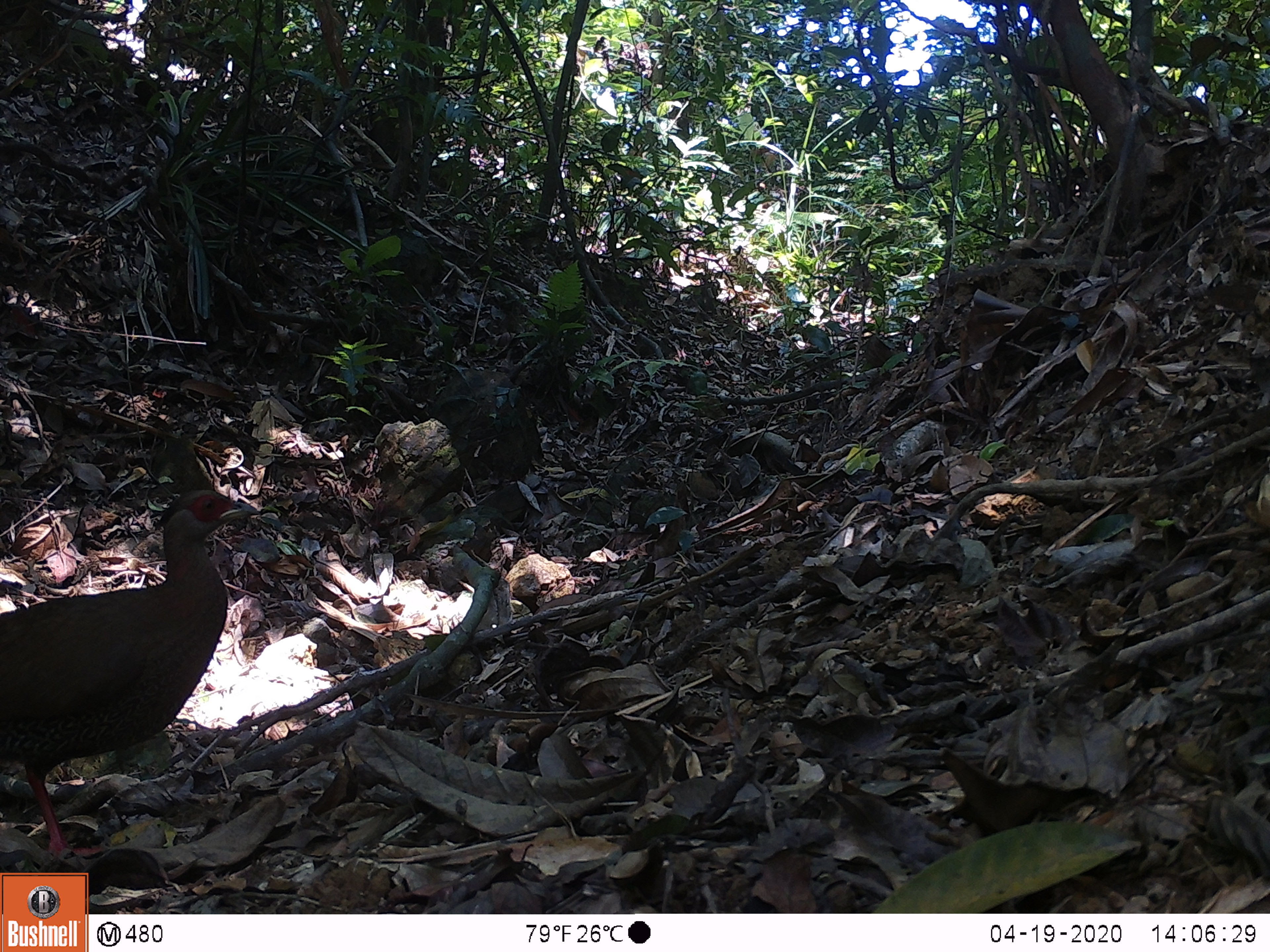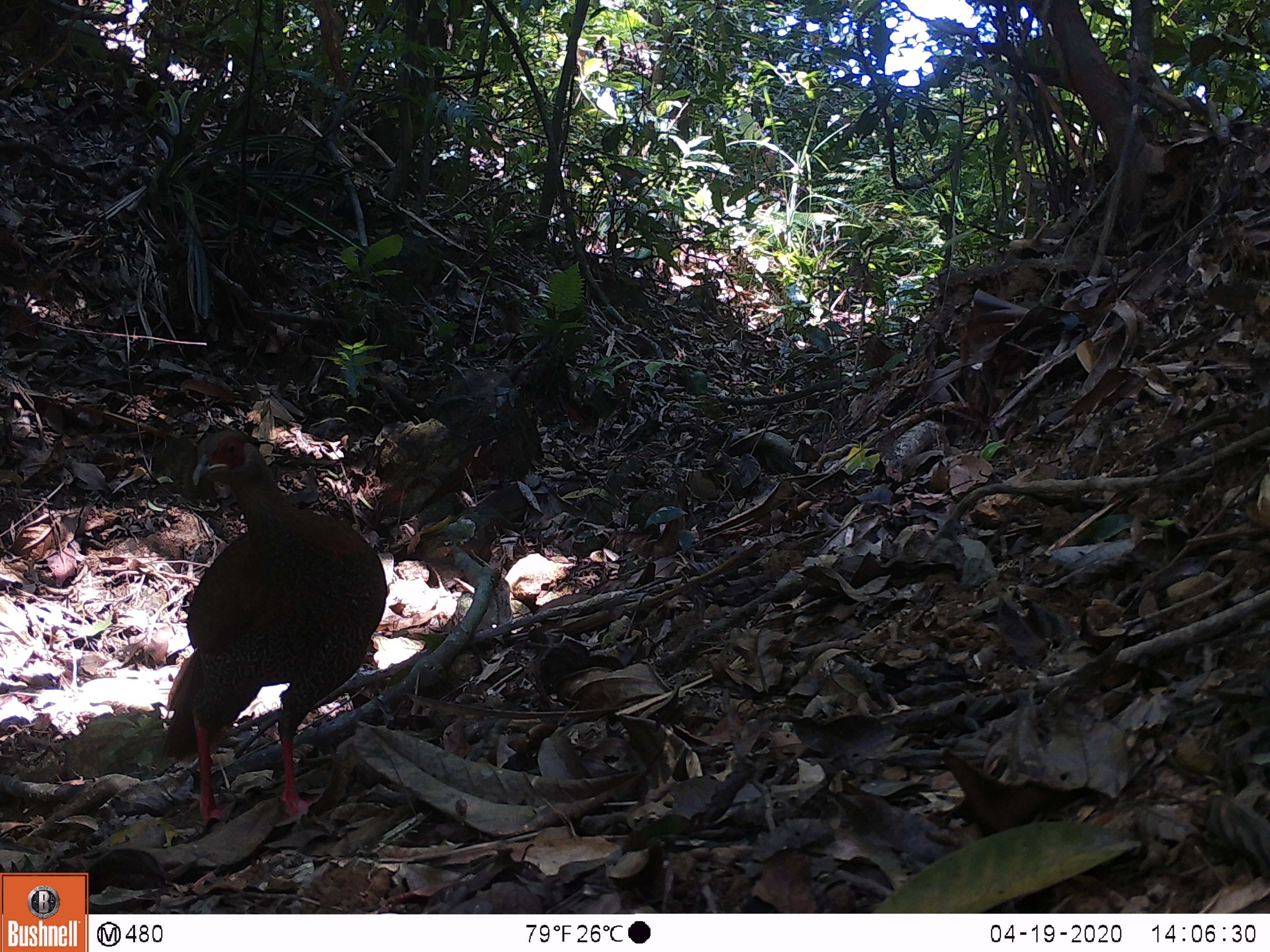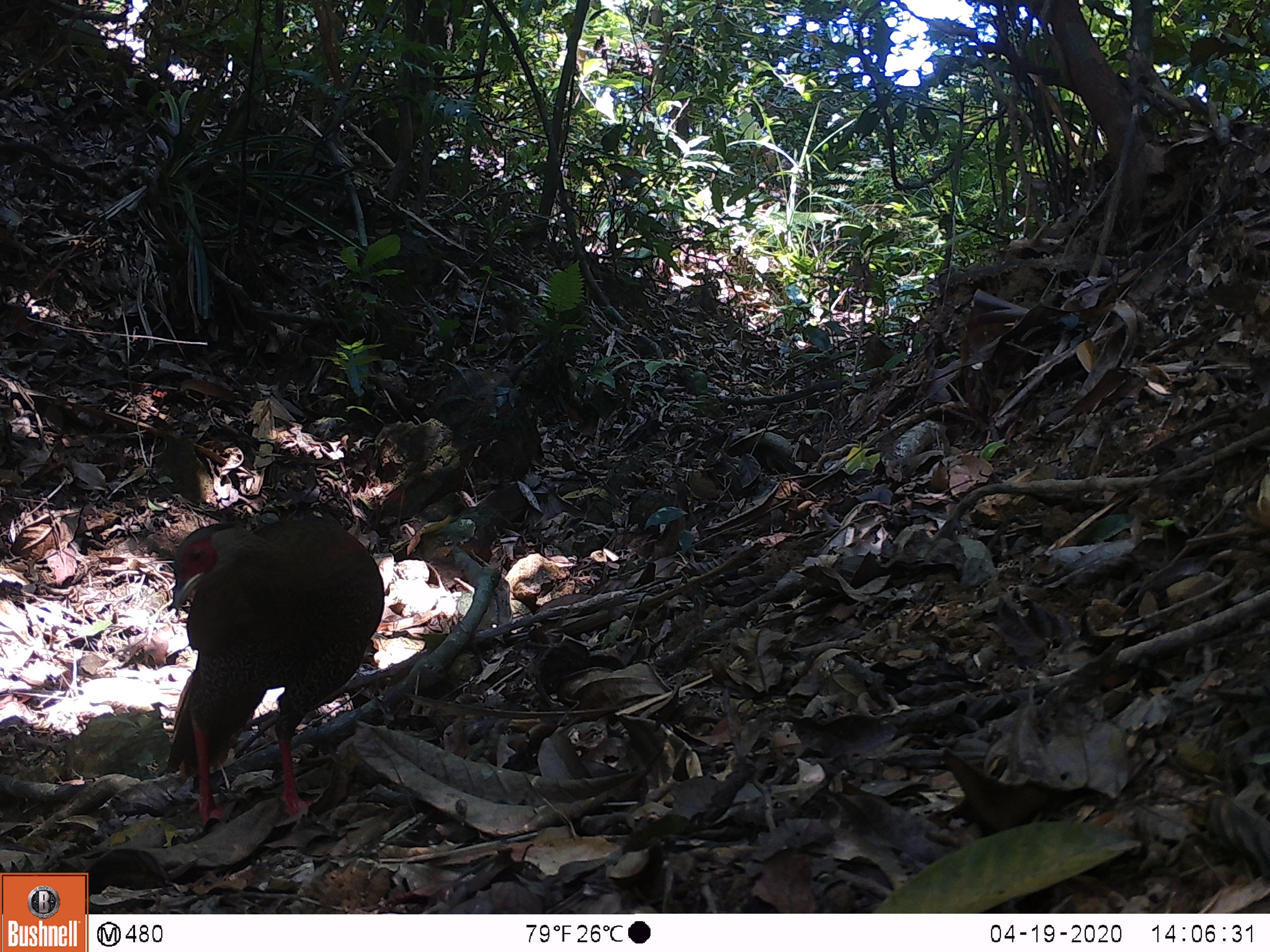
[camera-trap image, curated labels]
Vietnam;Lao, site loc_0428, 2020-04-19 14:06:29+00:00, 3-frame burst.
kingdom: Animalia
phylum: Chordata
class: Aves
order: Galliformes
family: Phasianidae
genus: Lophura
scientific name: Lophura nycthemera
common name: silver pheasant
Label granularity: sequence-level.